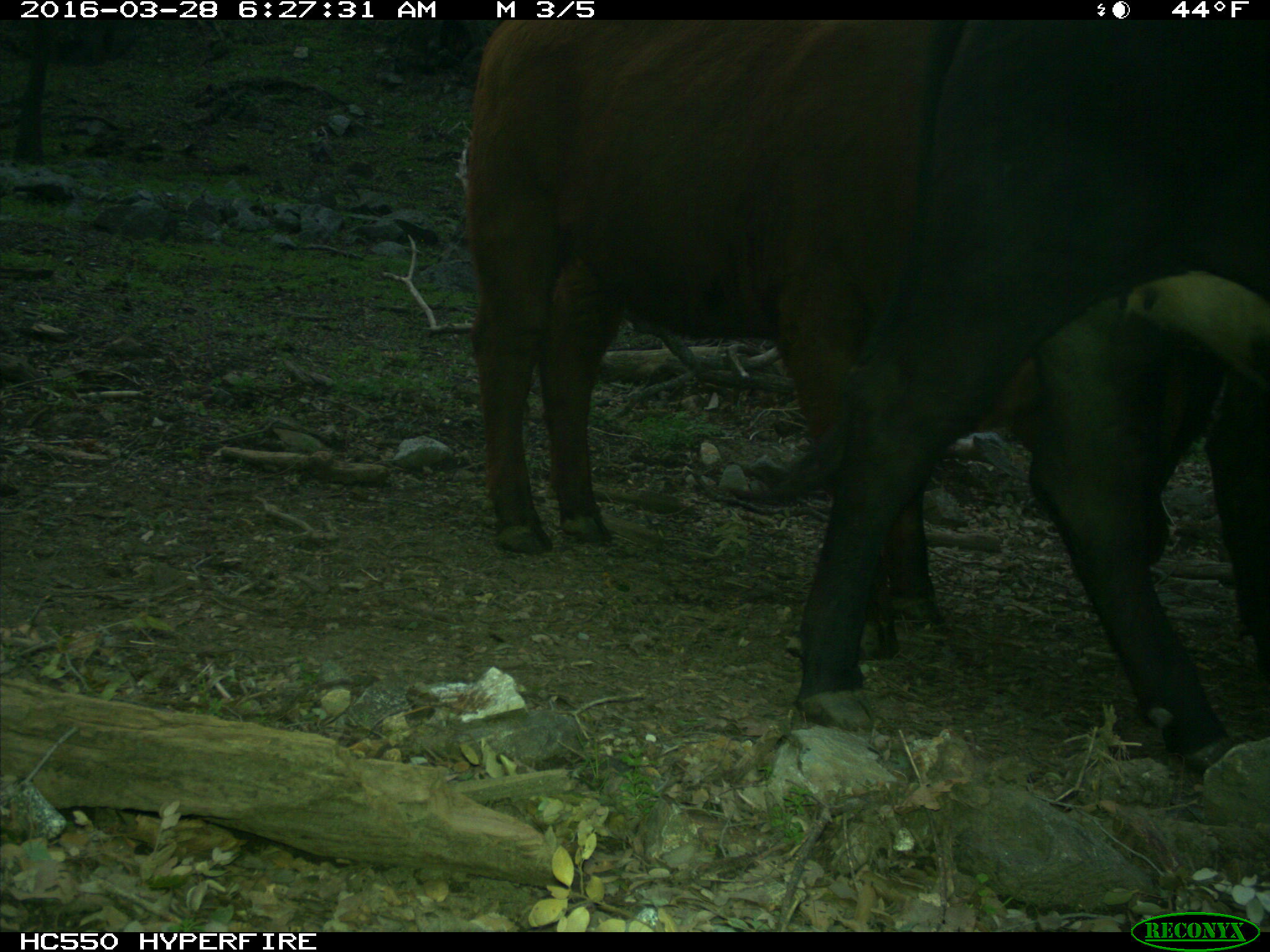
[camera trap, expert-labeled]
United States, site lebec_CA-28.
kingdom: Animalia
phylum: Chordata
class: Mammalia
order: Artiodactyla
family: Bovidae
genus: Bos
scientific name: Bos taurus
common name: domestic cow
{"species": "Bos taurus (domestic cow)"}